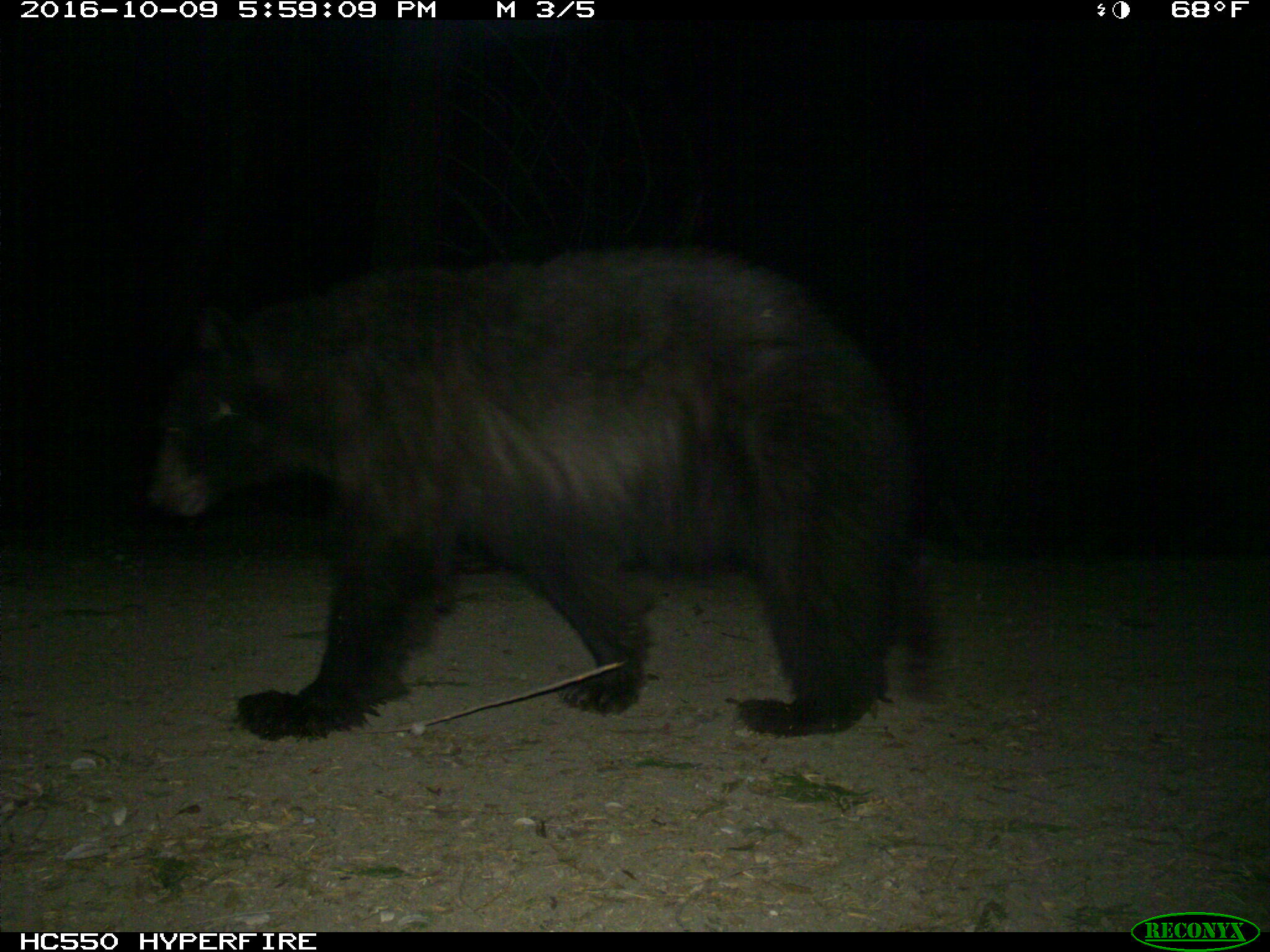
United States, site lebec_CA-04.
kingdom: Animalia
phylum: Chordata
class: Mammalia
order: Carnivora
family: Ursidae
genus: Ursus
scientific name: Ursus americanus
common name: american black bear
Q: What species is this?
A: Ursus americanus (american black bear).